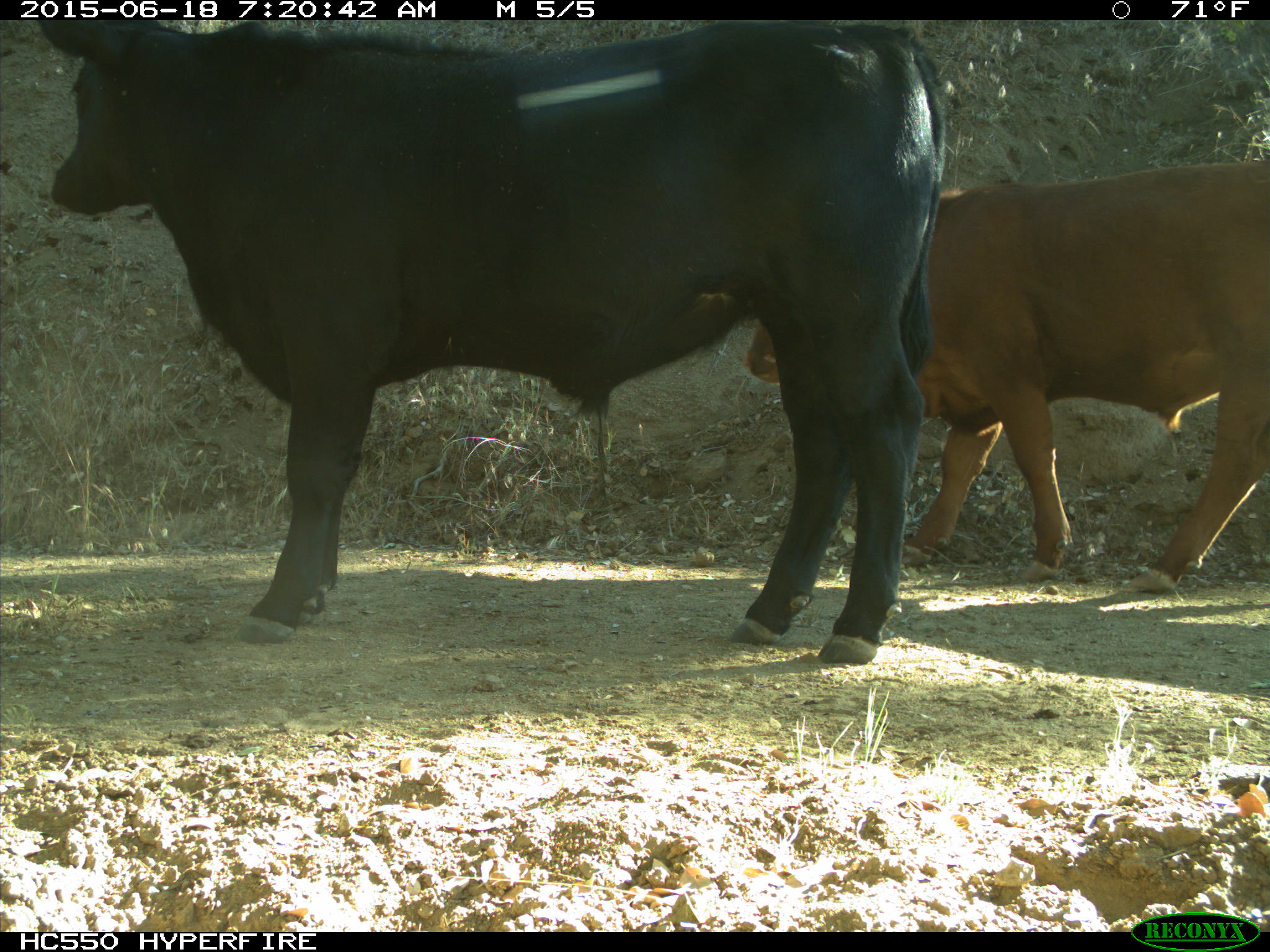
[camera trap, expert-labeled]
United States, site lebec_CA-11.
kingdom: Animalia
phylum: Chordata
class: Mammalia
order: Artiodactyla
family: Bovidae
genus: Bos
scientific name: Bos taurus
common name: domestic cow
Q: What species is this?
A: Bos taurus (domestic cow).